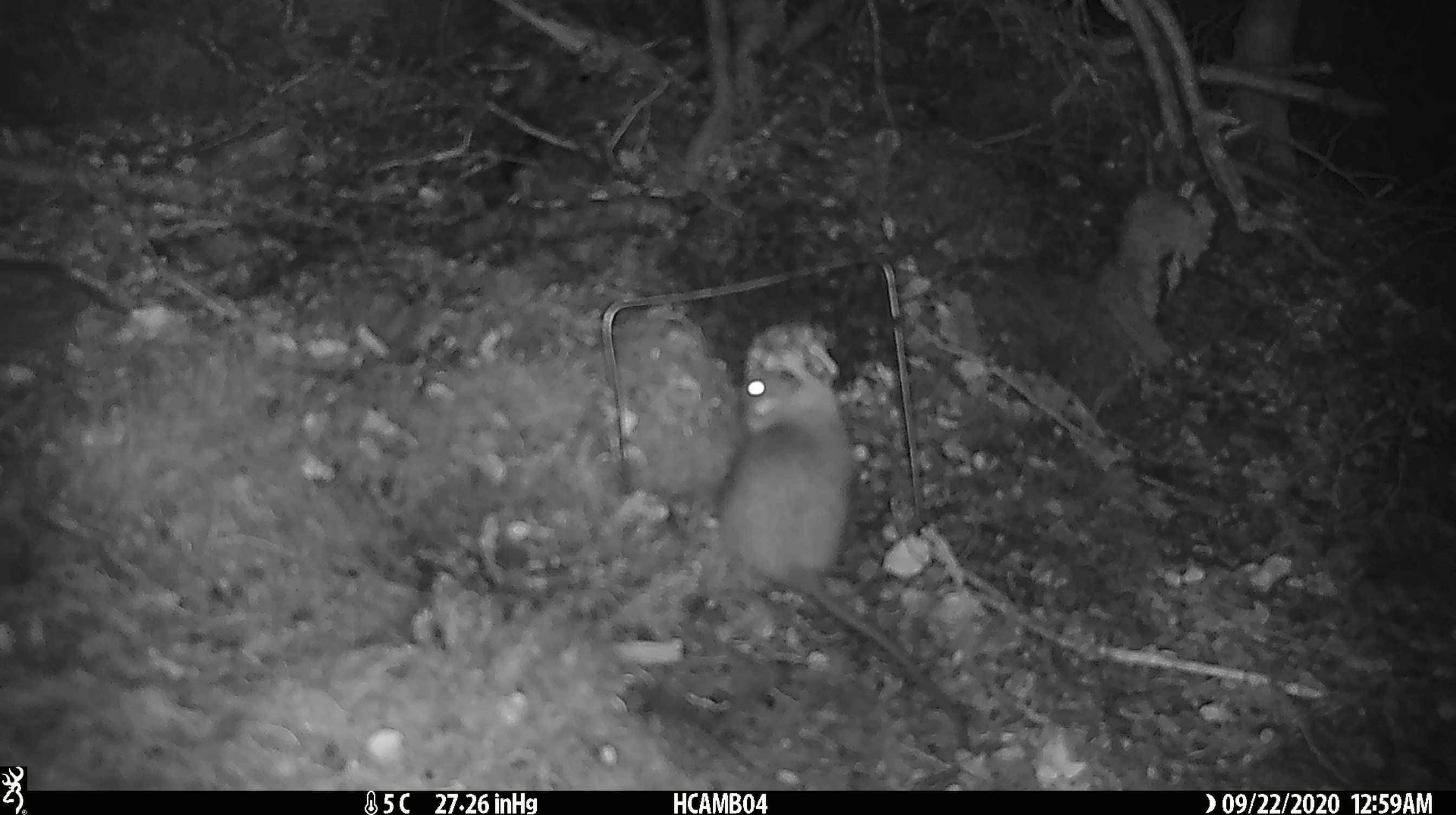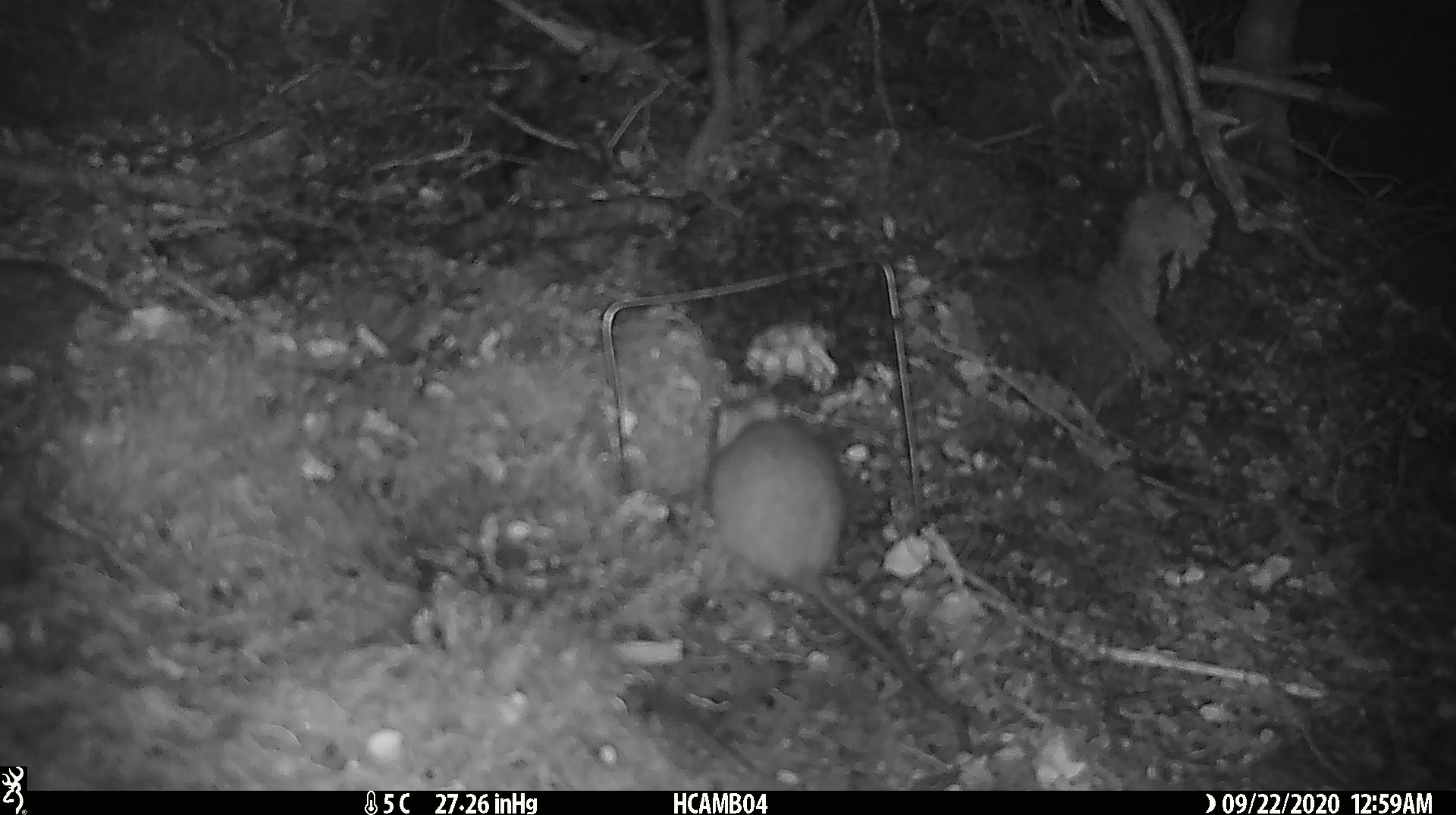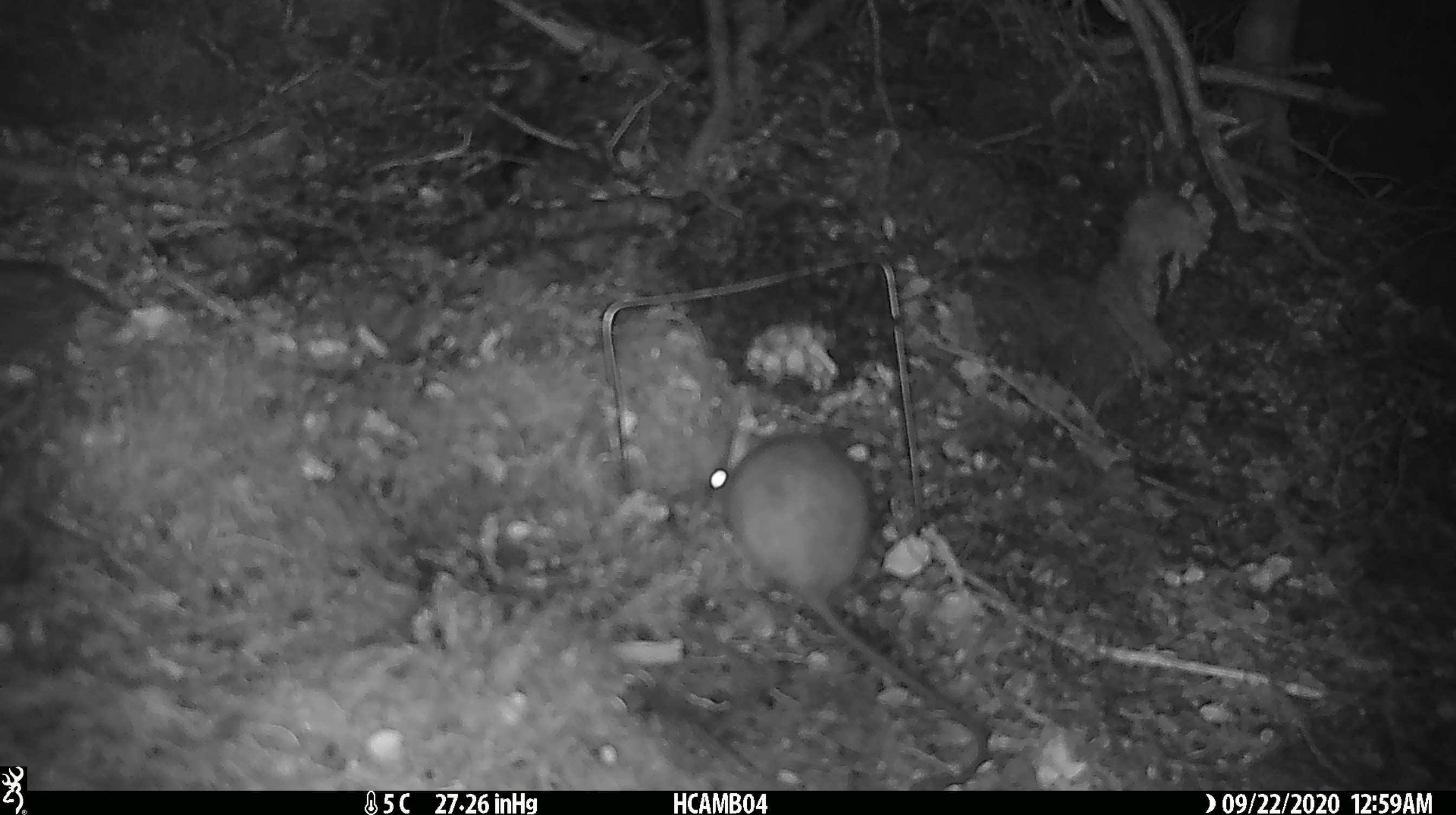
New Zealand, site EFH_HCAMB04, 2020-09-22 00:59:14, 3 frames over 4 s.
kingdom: Animalia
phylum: Chordata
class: Mammalia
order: Rodentia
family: Muridae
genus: Rattus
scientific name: Rattus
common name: rat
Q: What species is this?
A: Rat (Rattus).